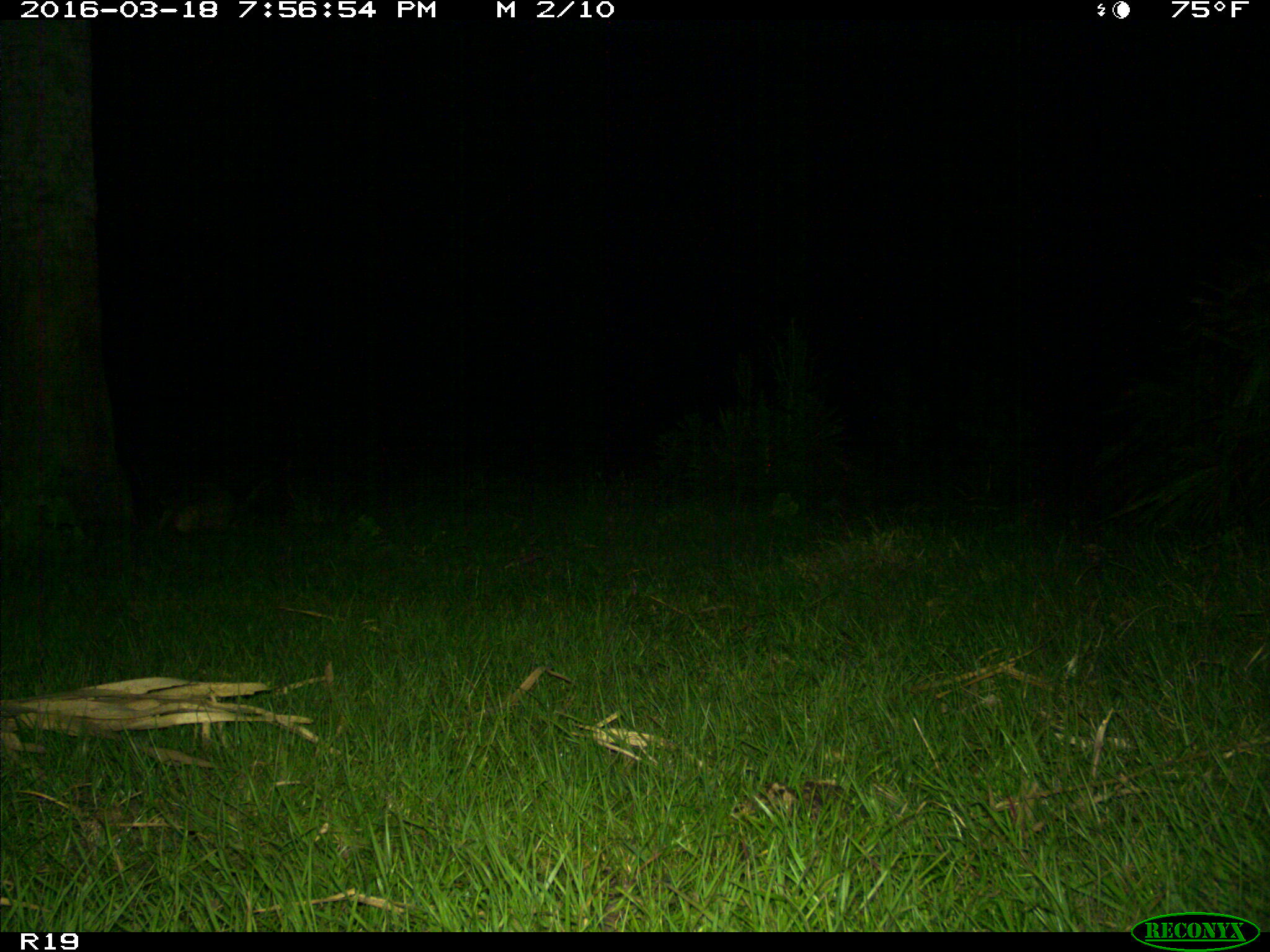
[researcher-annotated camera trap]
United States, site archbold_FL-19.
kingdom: Animalia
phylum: Chordata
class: Mammalia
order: Cingulata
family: Dasypodidae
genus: Dasypus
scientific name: Dasypus novemcinctus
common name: nine-banded armadillo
Dasypus novemcinctus (nine-banded armadillo).